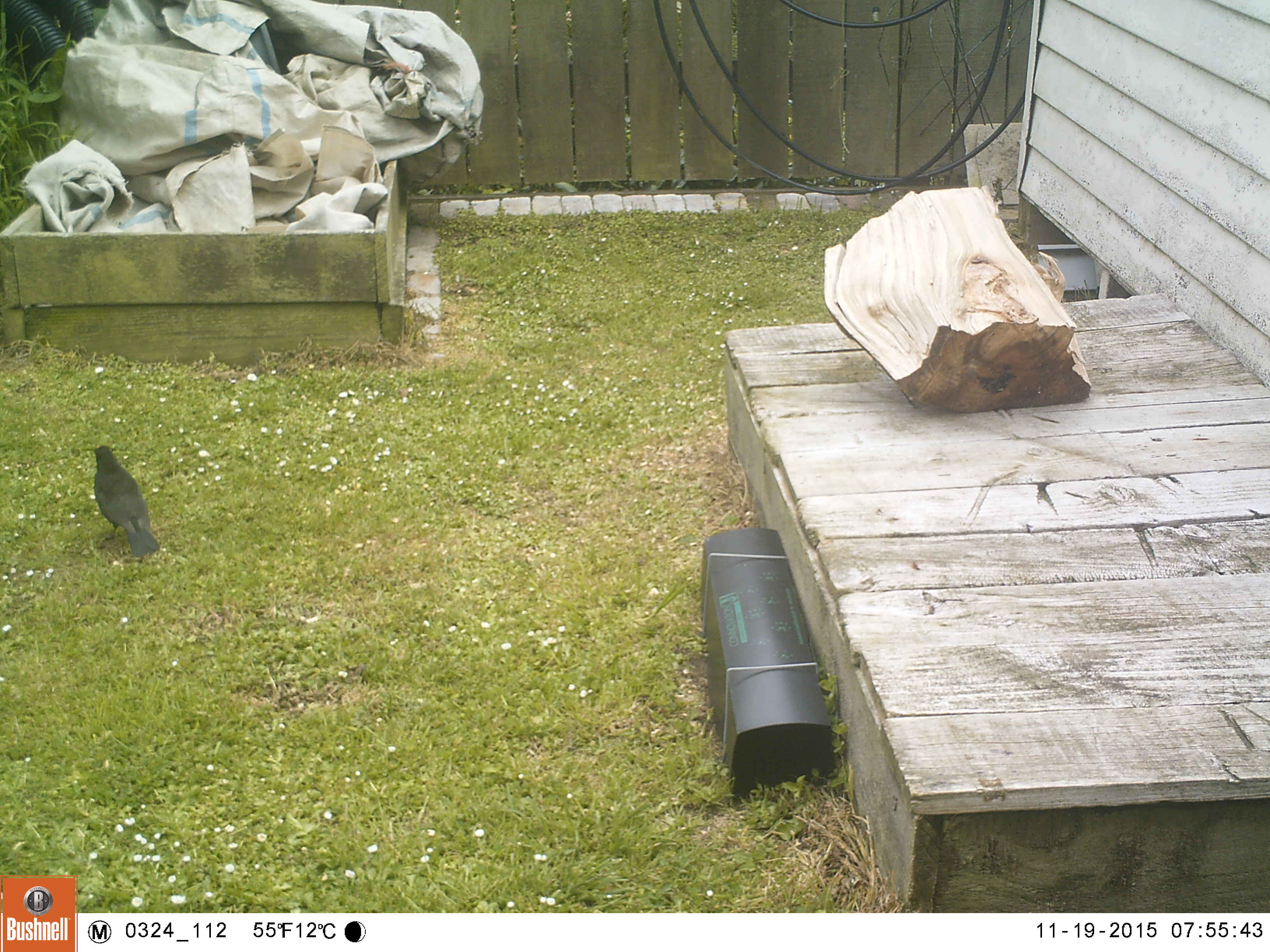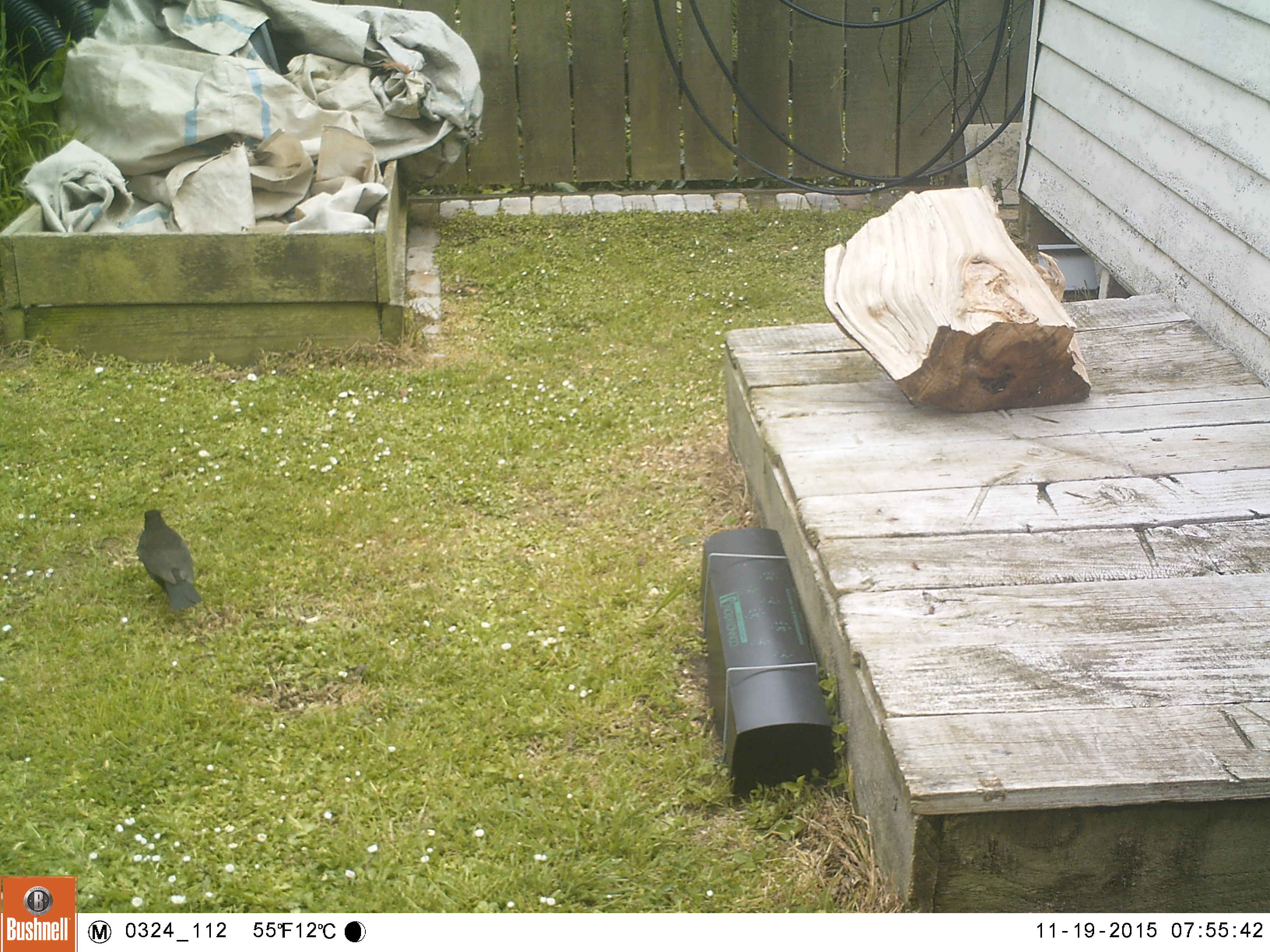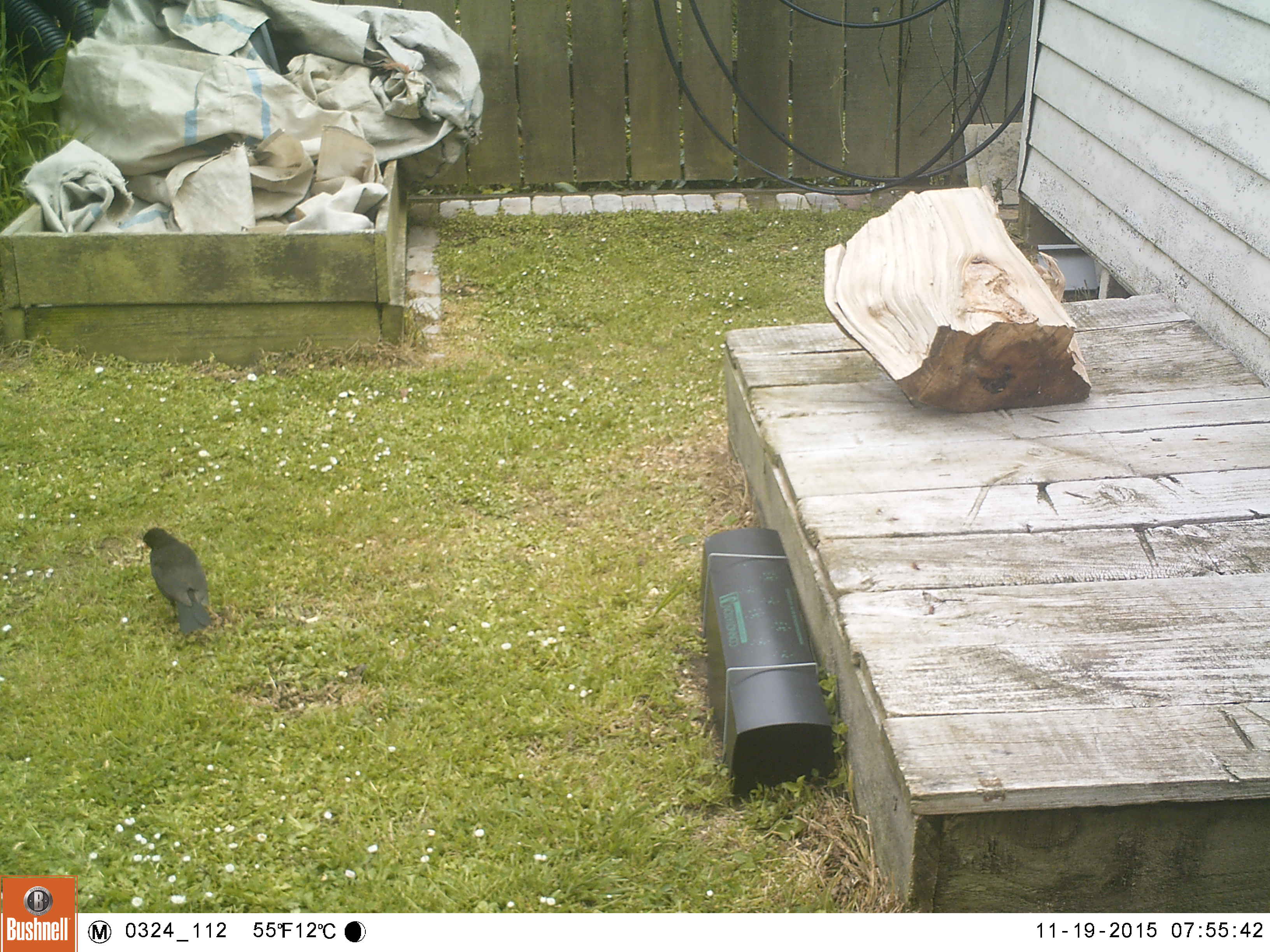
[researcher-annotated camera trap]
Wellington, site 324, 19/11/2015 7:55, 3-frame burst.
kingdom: Animalia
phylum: Chordata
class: Aves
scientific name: Aves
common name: bird